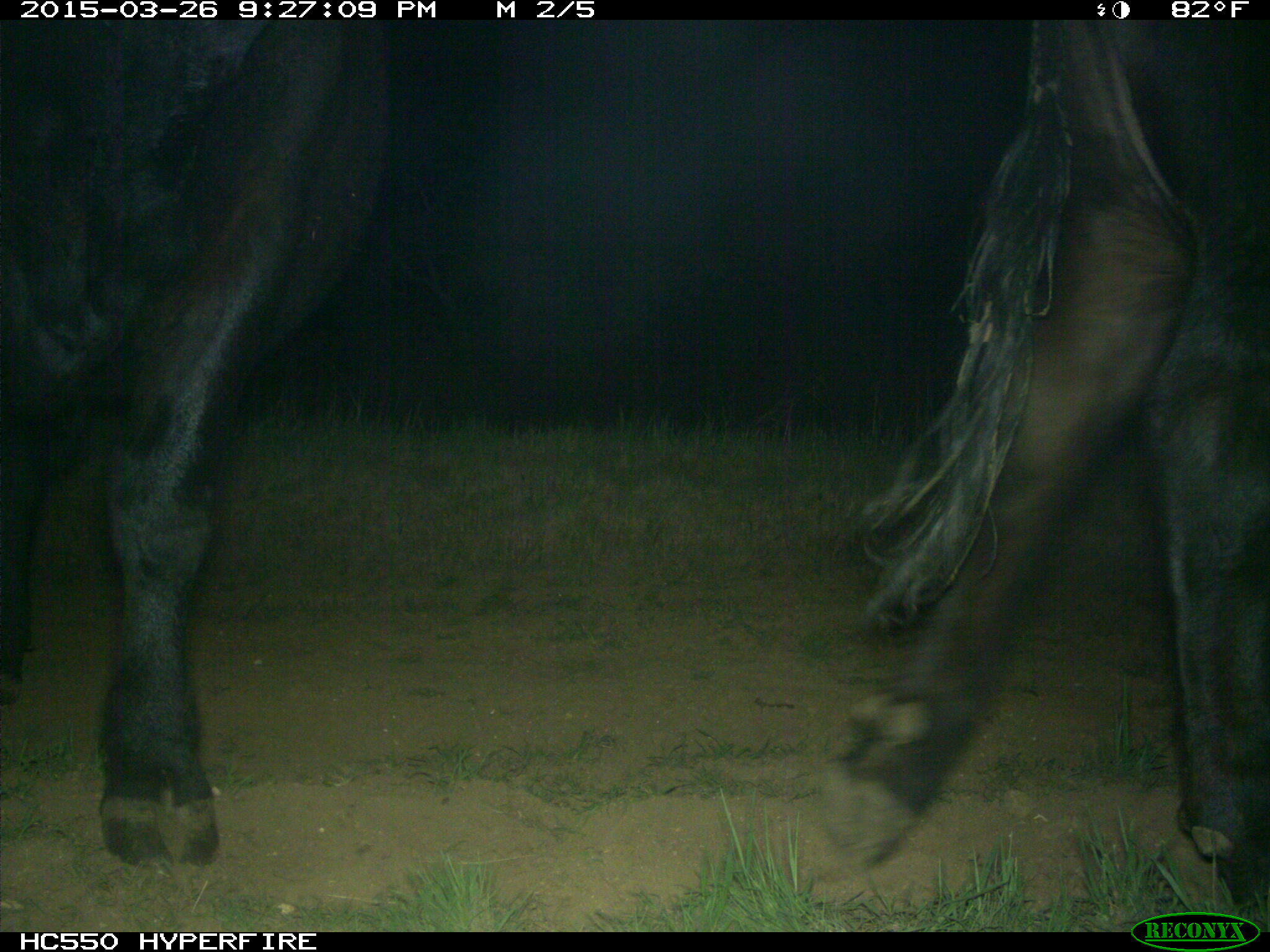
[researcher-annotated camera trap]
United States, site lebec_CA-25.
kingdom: Animalia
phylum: Chordata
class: Mammalia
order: Artiodactyla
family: Bovidae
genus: Bos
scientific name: Bos taurus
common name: domestic cow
Bos taurus (domestic cow).